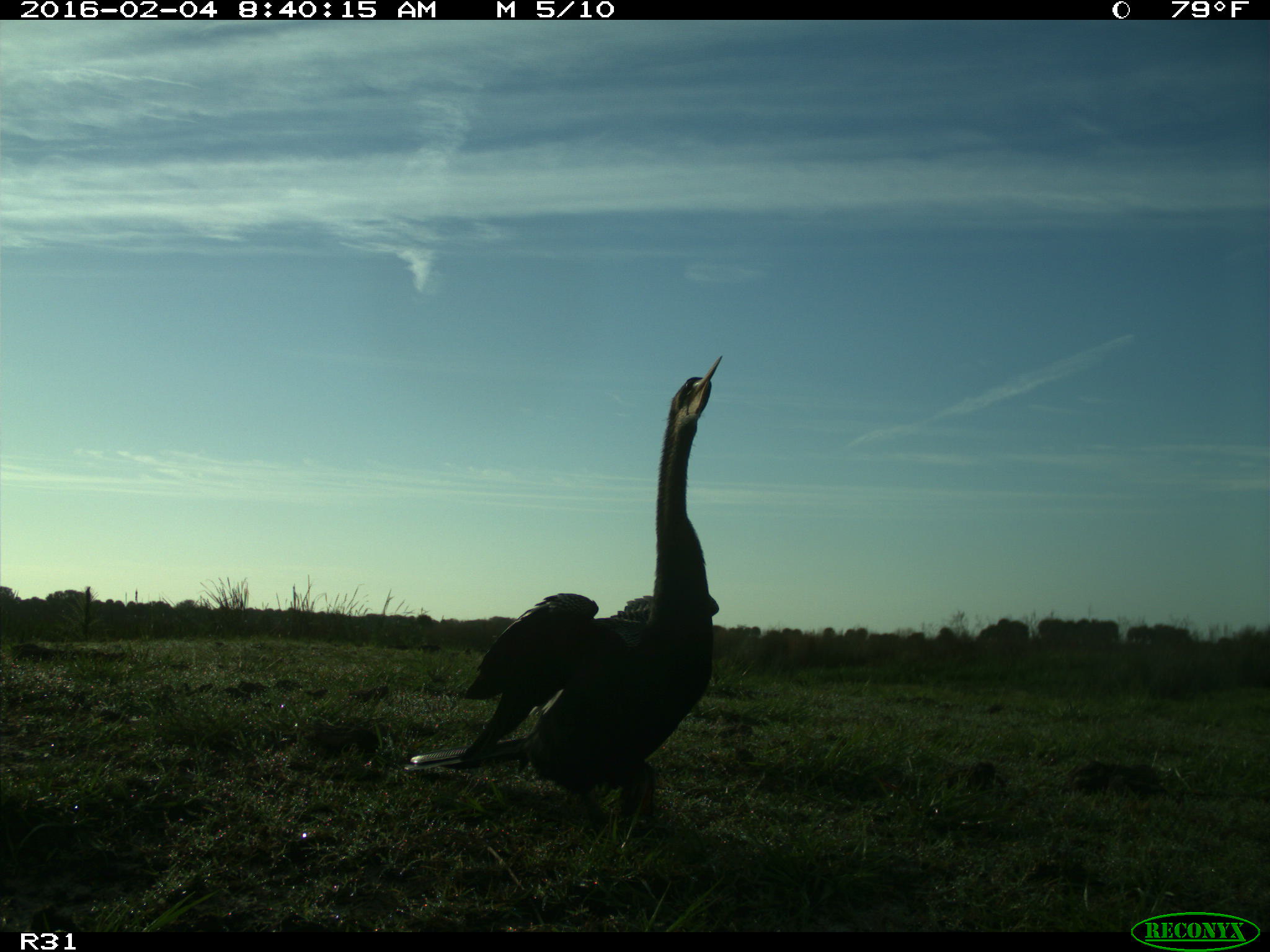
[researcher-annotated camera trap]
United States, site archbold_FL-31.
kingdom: Animalia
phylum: Chordata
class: Aves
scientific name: Aves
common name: birds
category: unidentified bird